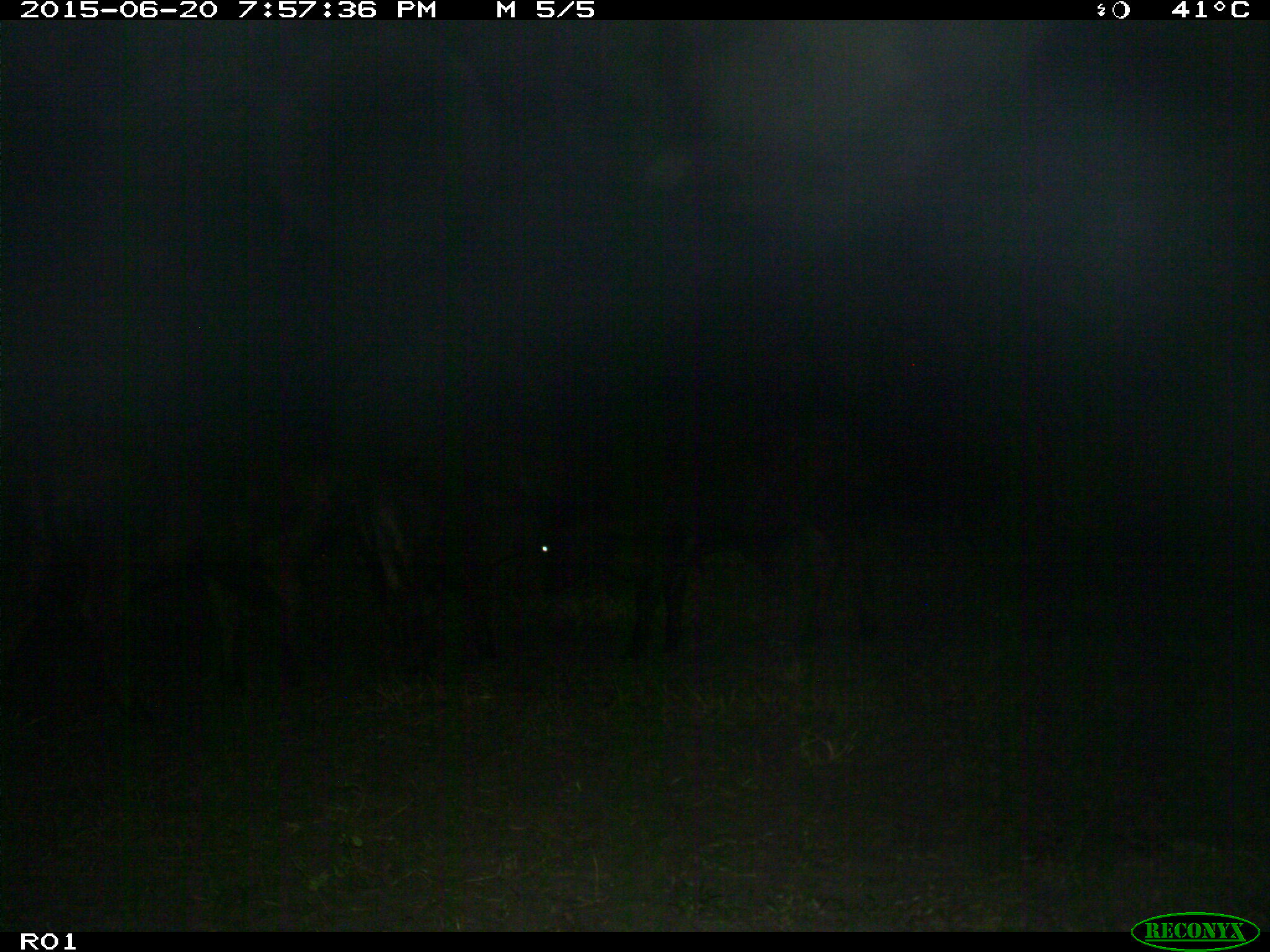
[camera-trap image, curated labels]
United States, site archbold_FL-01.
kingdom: Animalia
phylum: Chordata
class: Mammalia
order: Artiodactyla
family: Bovidae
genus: Bos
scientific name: Bos taurus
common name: domestic cow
Bos taurus (domestic cow).